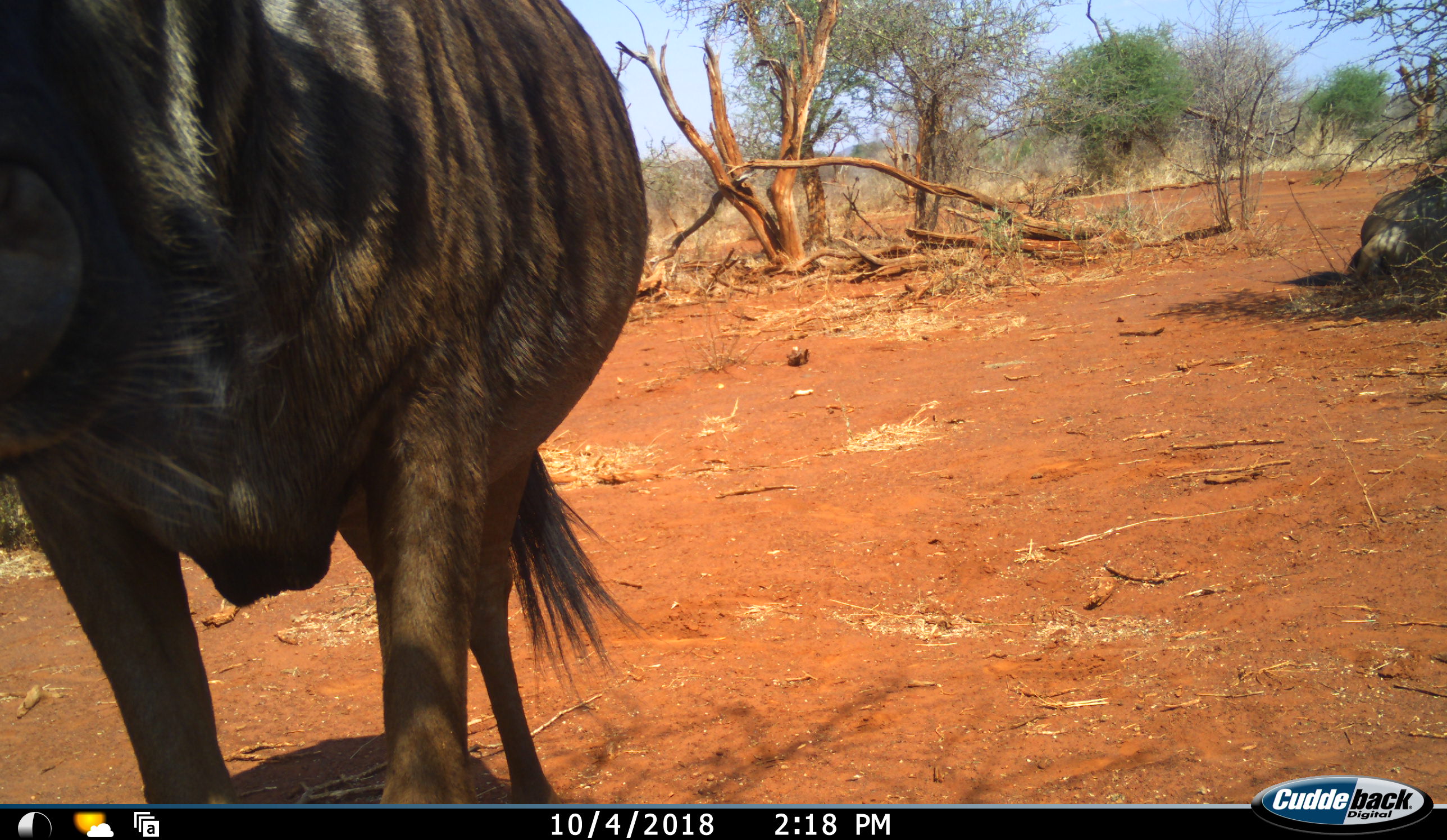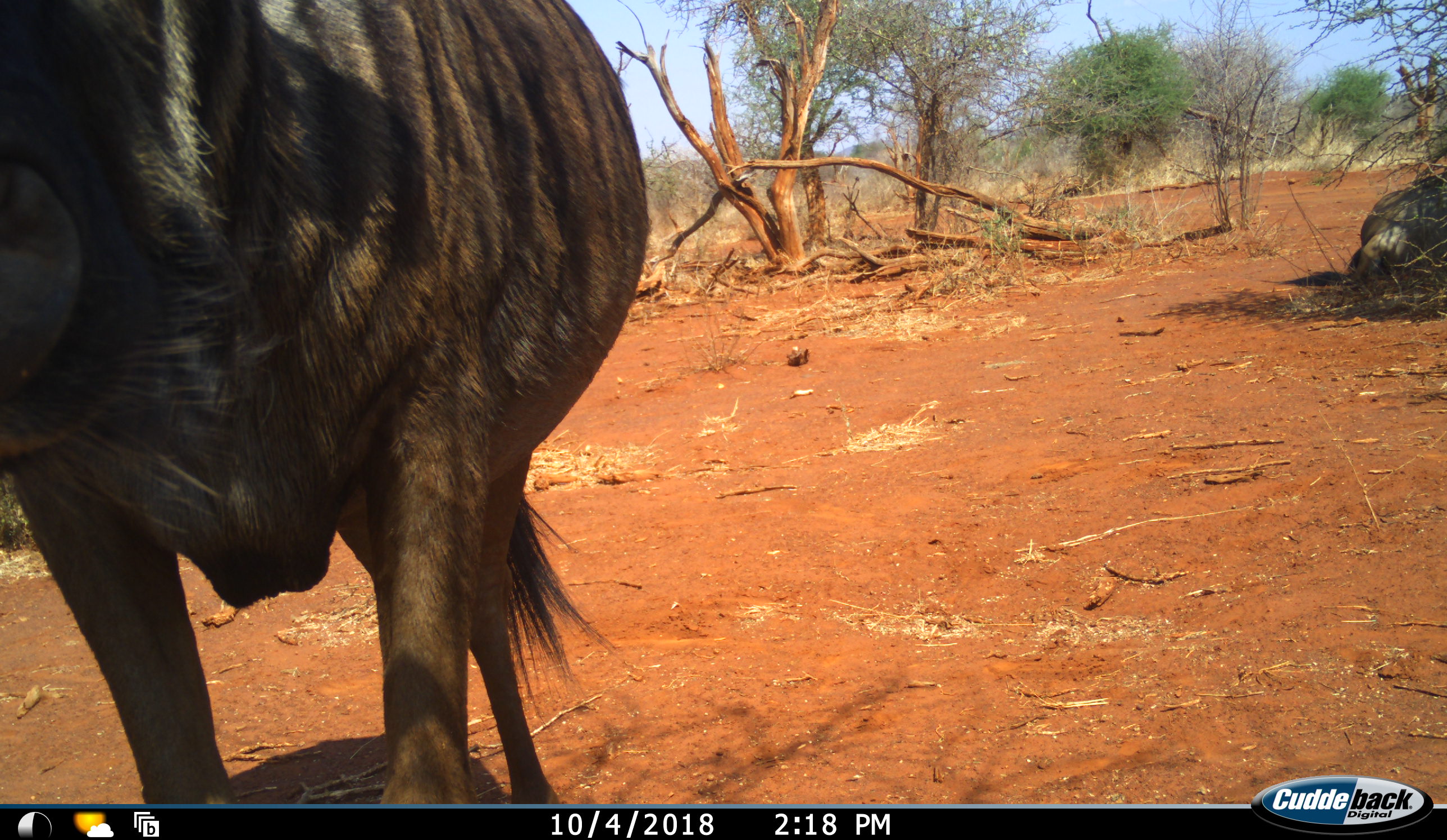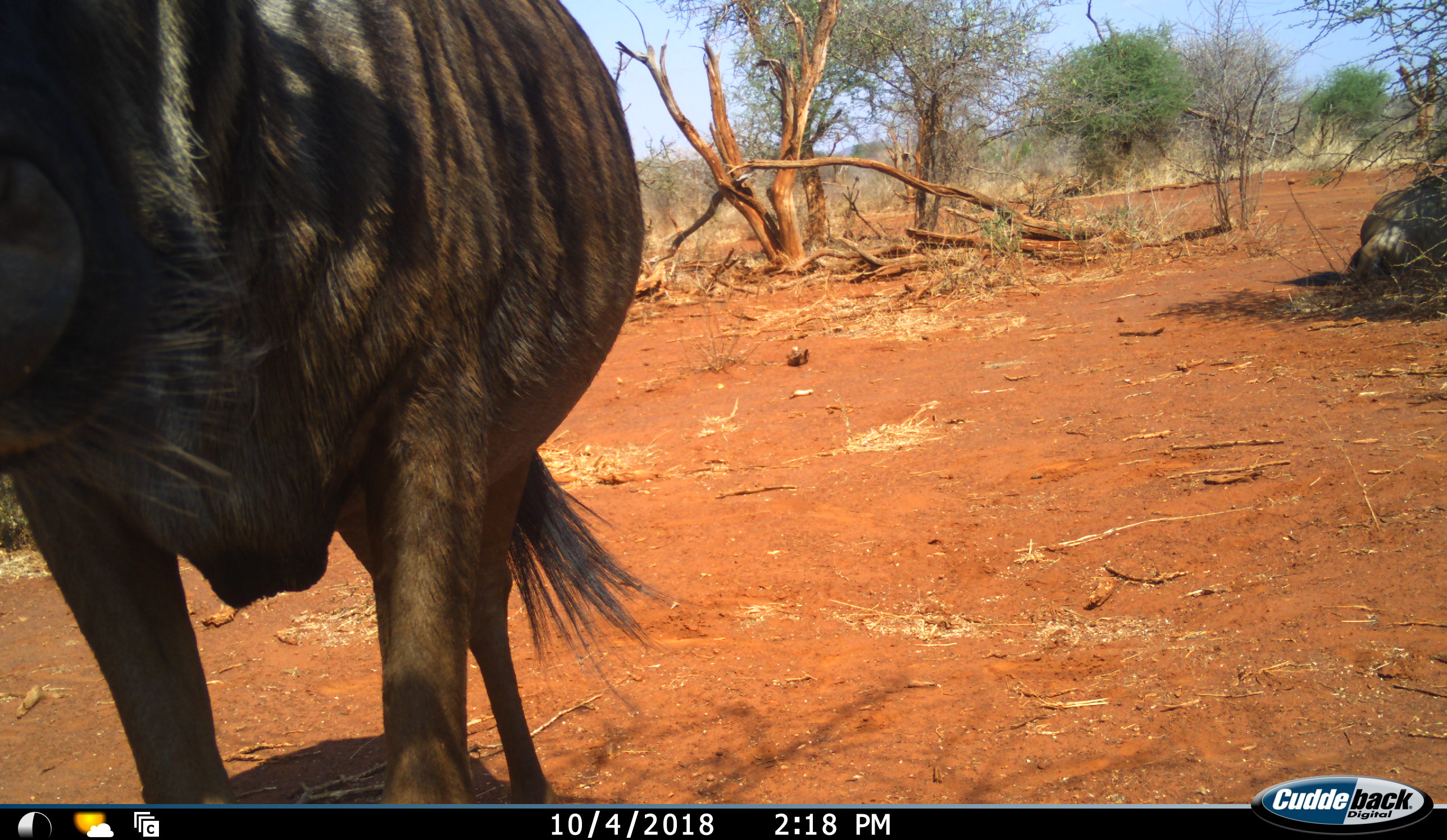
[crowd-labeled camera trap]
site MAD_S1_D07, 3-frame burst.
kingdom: Animalia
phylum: Chordata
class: Mammalia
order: Artiodactyla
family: Bovidae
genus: Connochaetes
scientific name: Connochaetes taurinus taurinus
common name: blue wildebeest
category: wildebeestblue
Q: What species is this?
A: Wildebeestblue (blue wildebeest) (Connochaetes taurinus taurinus).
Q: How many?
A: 1.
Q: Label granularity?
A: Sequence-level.